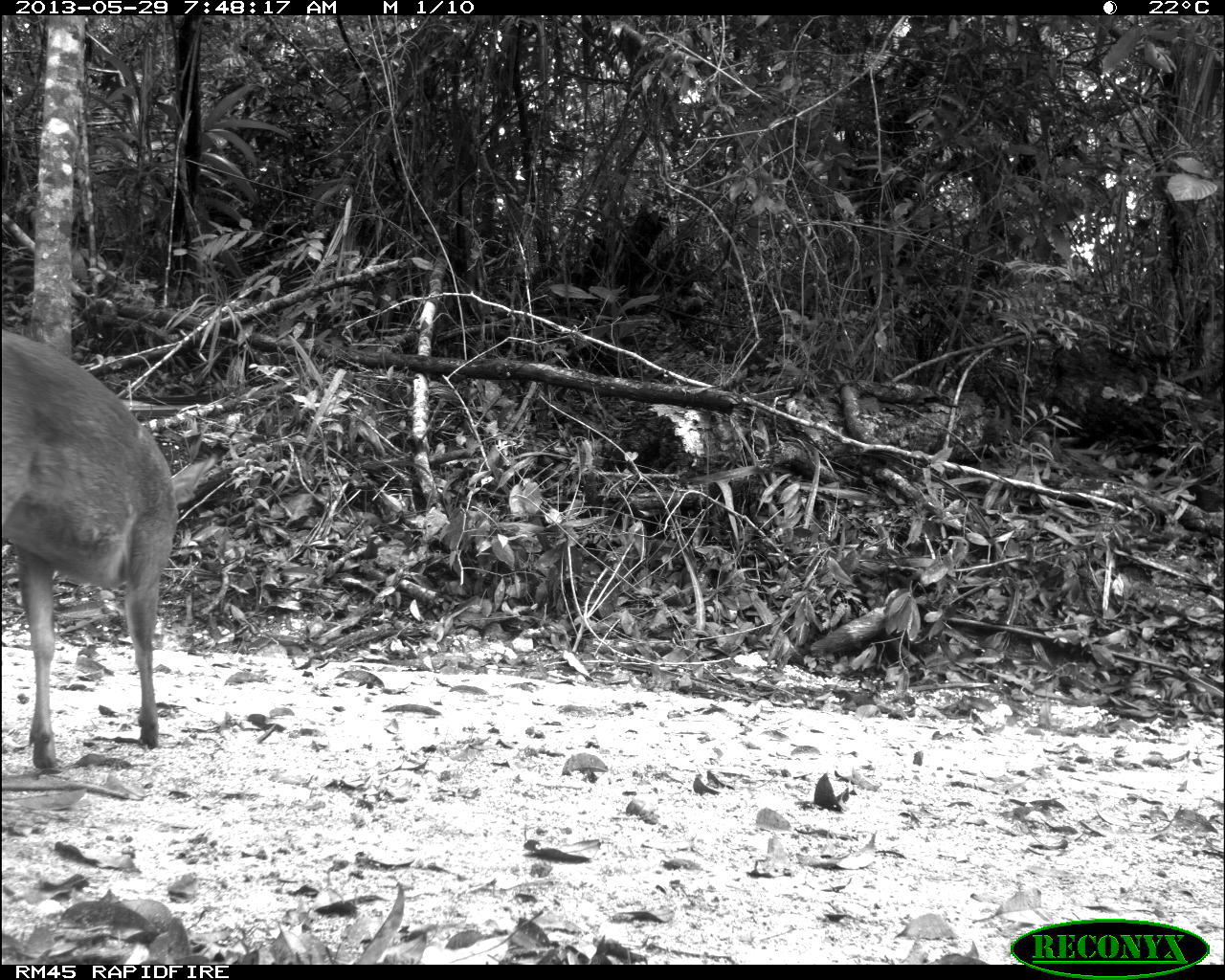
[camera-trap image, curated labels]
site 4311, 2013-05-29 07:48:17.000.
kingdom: Animalia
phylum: Chordata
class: Mammalia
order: Artiodactyla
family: Cervidae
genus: Odocoileus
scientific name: Odocoileus virginianus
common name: white-tailed deer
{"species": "Odocoileus virginianus (white-tailed deer)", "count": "1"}